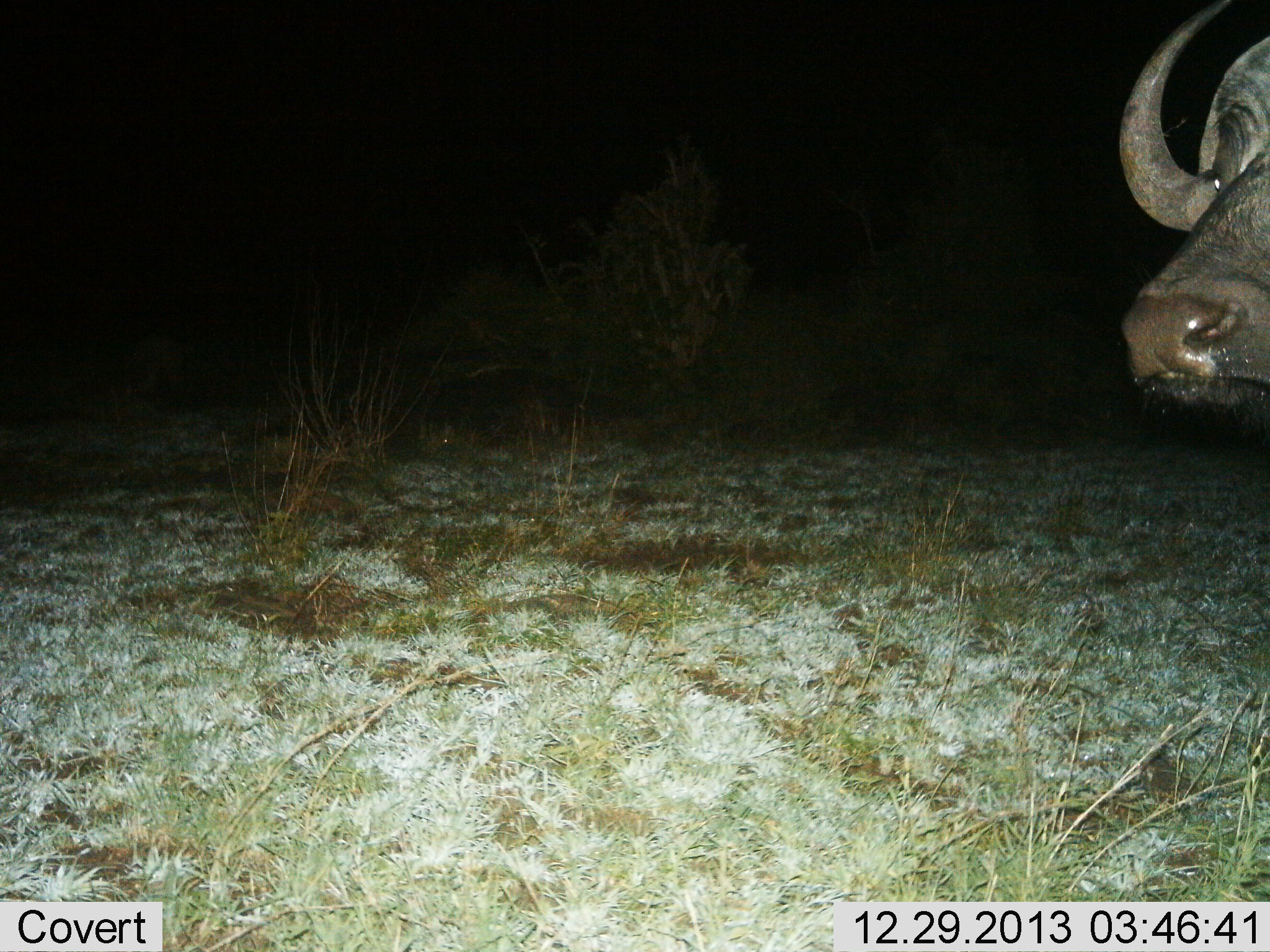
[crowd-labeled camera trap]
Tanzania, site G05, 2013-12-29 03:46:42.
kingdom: Animalia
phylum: Chordata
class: Mammalia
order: Artiodactyla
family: Bovidae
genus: Syncerus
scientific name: Syncerus caffer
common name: cape buffalo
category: buffalo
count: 1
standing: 70%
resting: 0%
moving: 30%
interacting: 0%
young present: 0%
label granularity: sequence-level